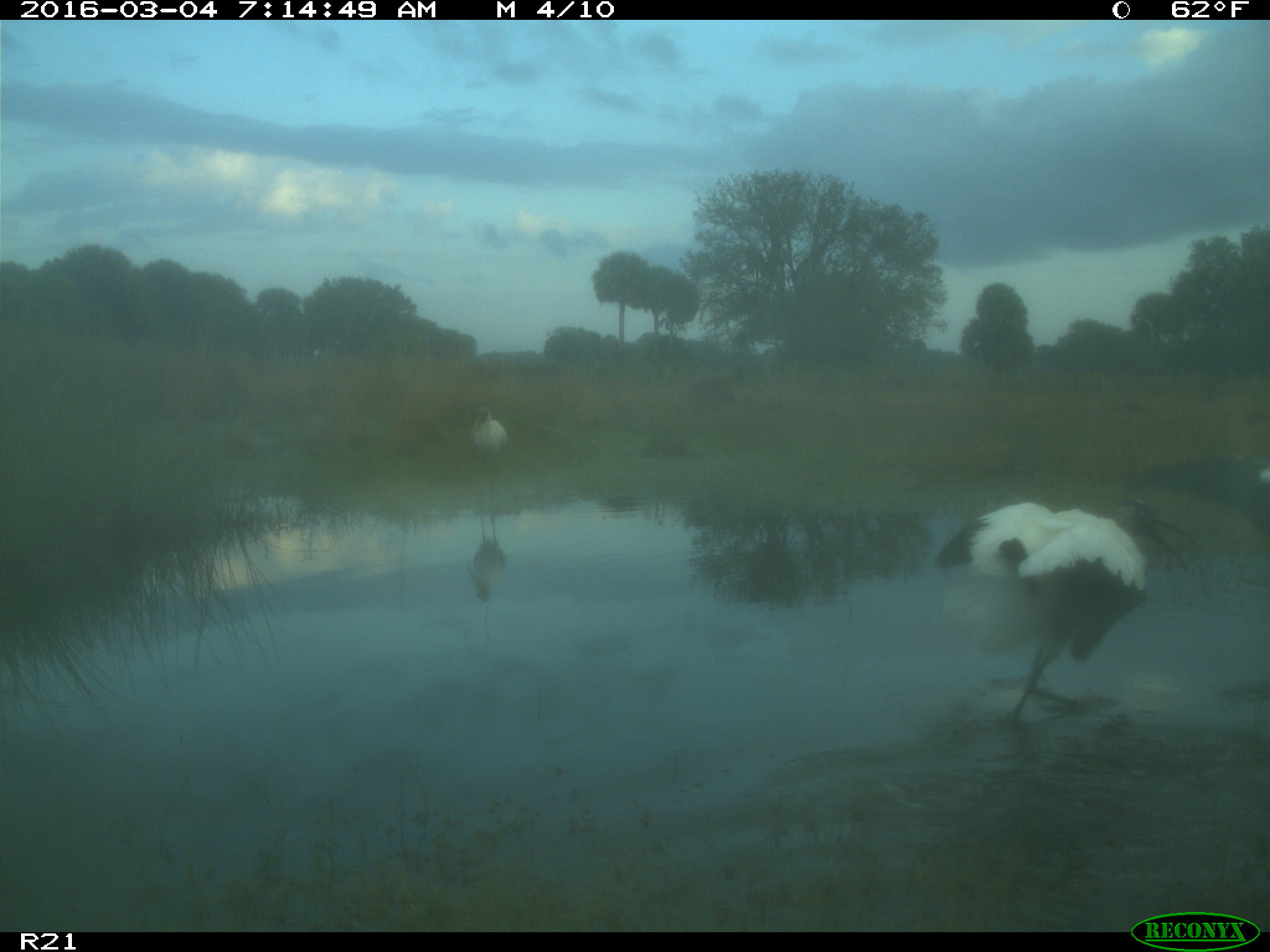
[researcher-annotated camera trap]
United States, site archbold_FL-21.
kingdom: Animalia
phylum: Chordata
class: Aves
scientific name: Aves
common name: birds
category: unidentified bird